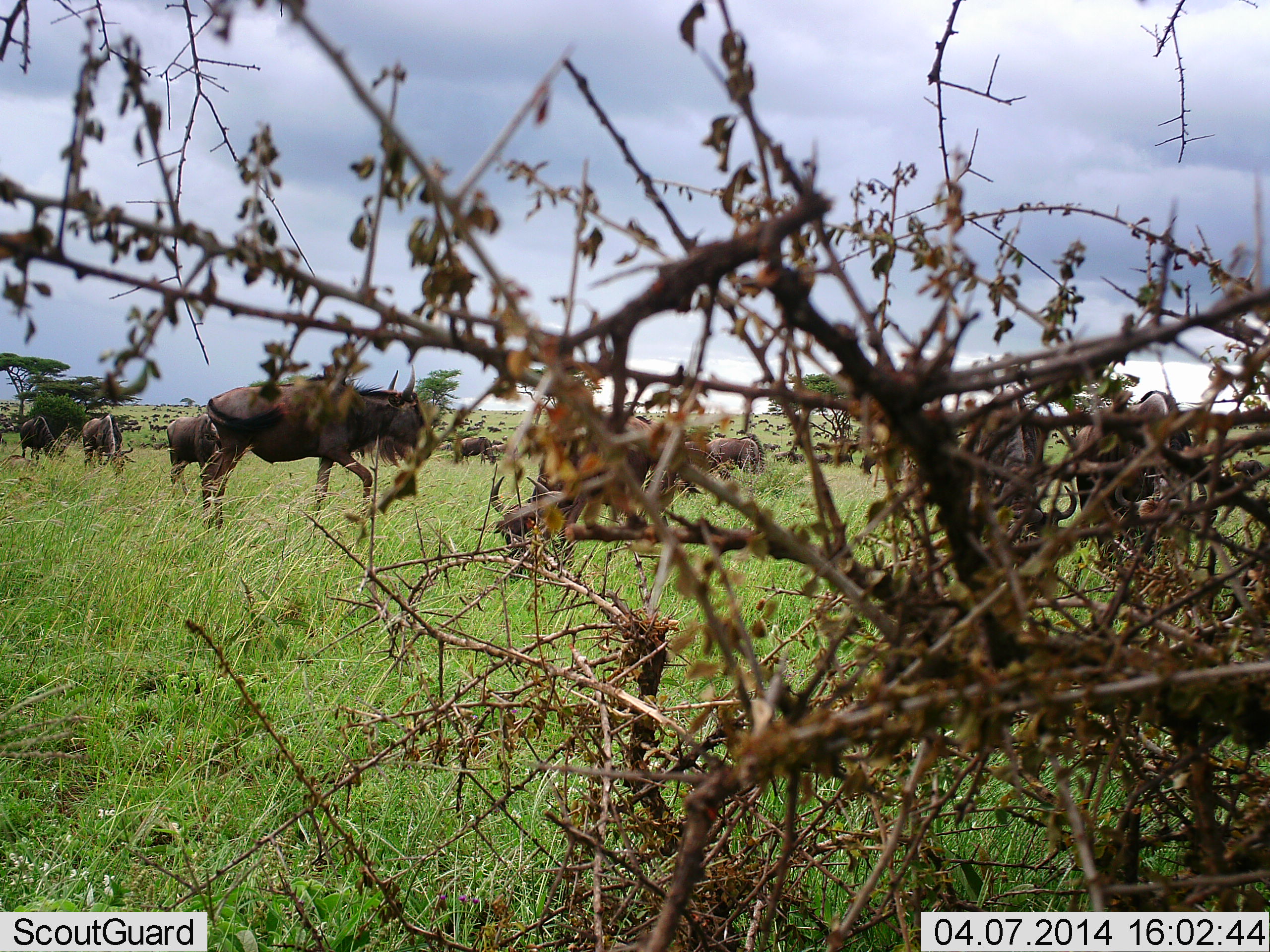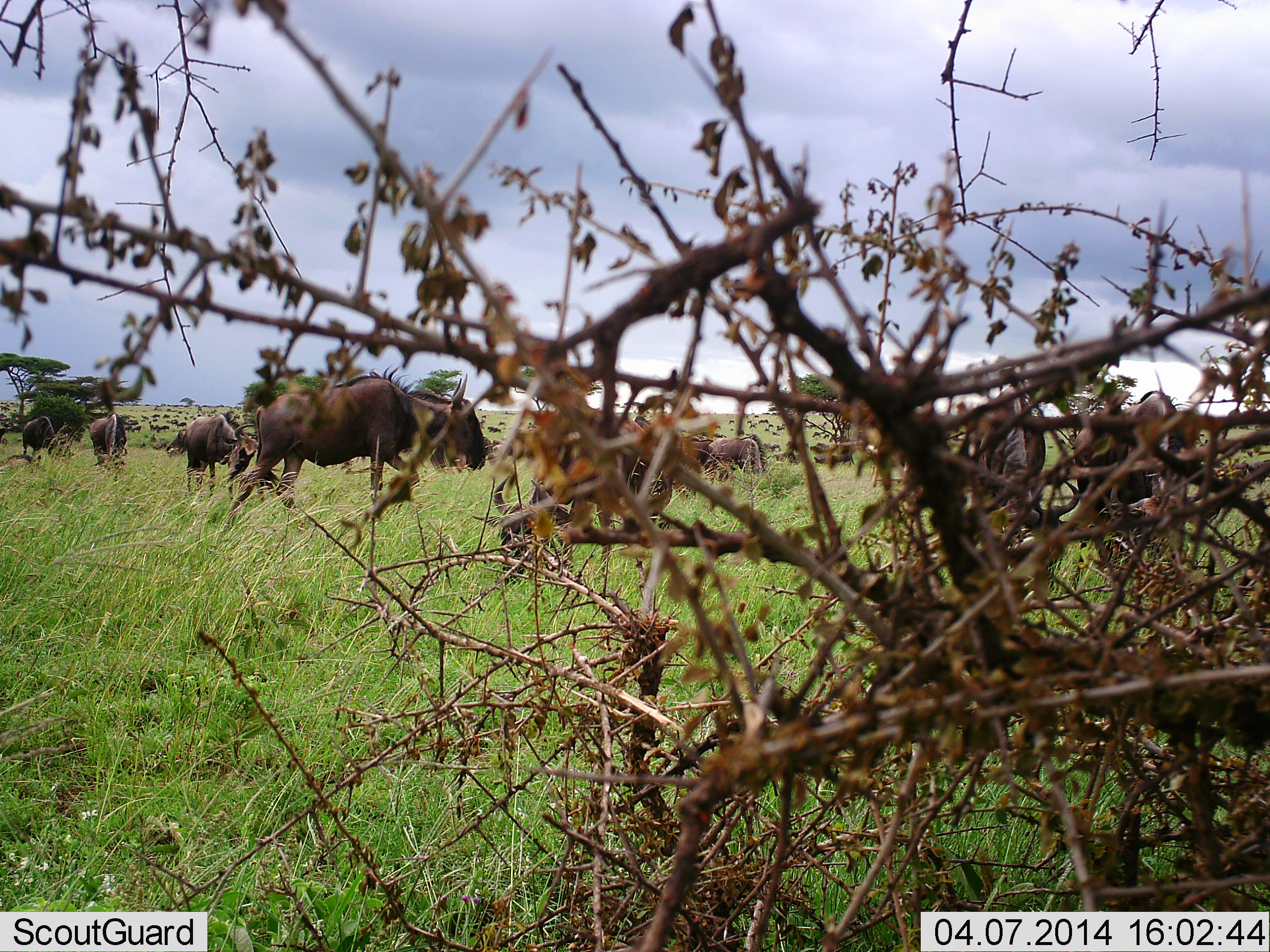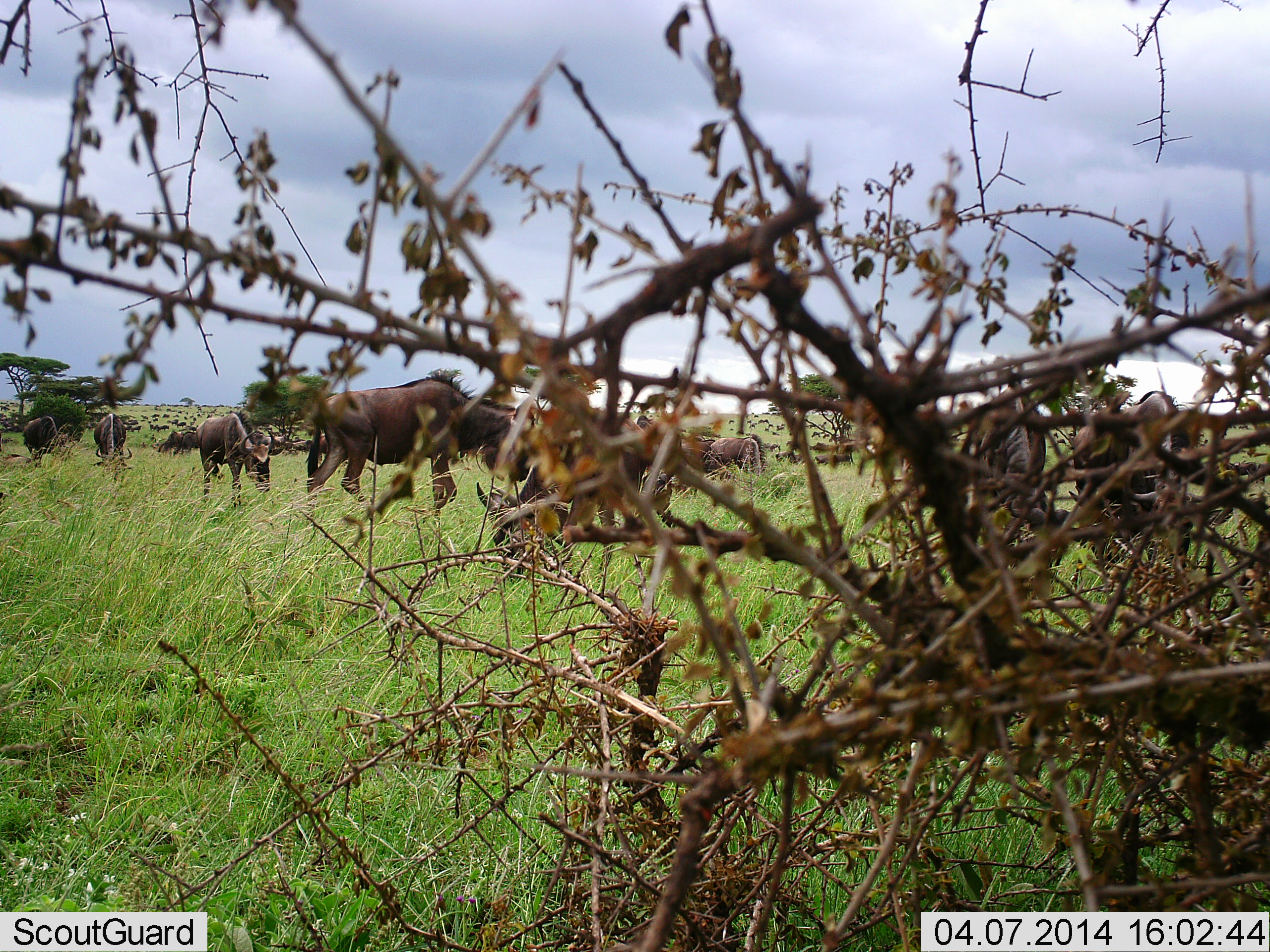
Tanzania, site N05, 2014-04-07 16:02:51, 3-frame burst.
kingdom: Animalia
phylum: Chordata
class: Mammalia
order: Artiodactyla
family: Bovidae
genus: Connochaetes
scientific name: Connochaetes taurinus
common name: blue wildebeest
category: wildebeest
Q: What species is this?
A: Wildebeest (blue wildebeest) (Connochaetes taurinus).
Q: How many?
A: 51+.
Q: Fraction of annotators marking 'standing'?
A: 50%.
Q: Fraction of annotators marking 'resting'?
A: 0%.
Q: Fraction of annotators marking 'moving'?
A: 80%.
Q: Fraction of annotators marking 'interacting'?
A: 0%.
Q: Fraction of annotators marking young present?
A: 0%.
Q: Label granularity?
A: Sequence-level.